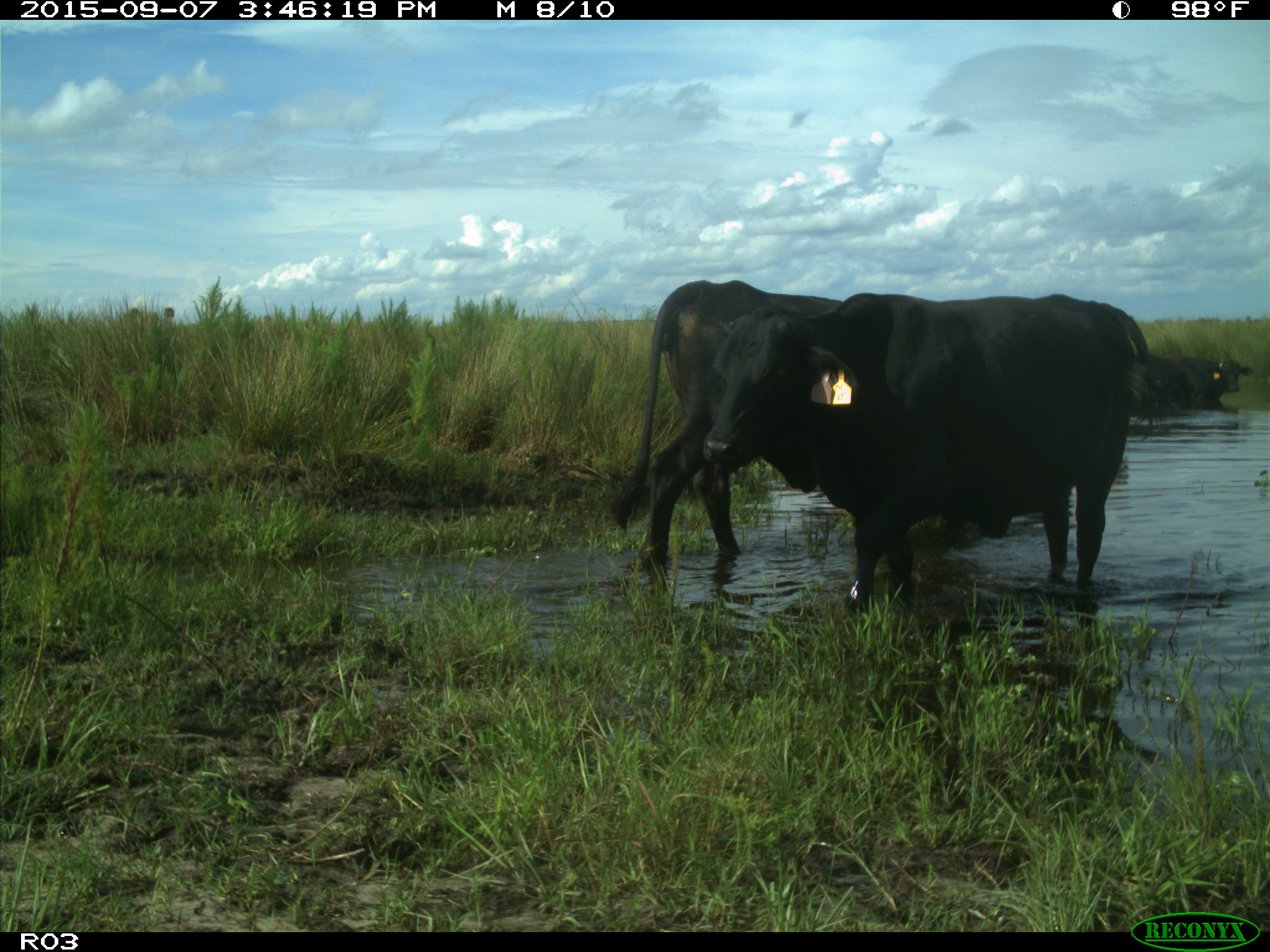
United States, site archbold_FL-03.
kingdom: Animalia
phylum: Chordata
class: Mammalia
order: Artiodactyla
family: Bovidae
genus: Bos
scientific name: Bos taurus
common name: domestic cow